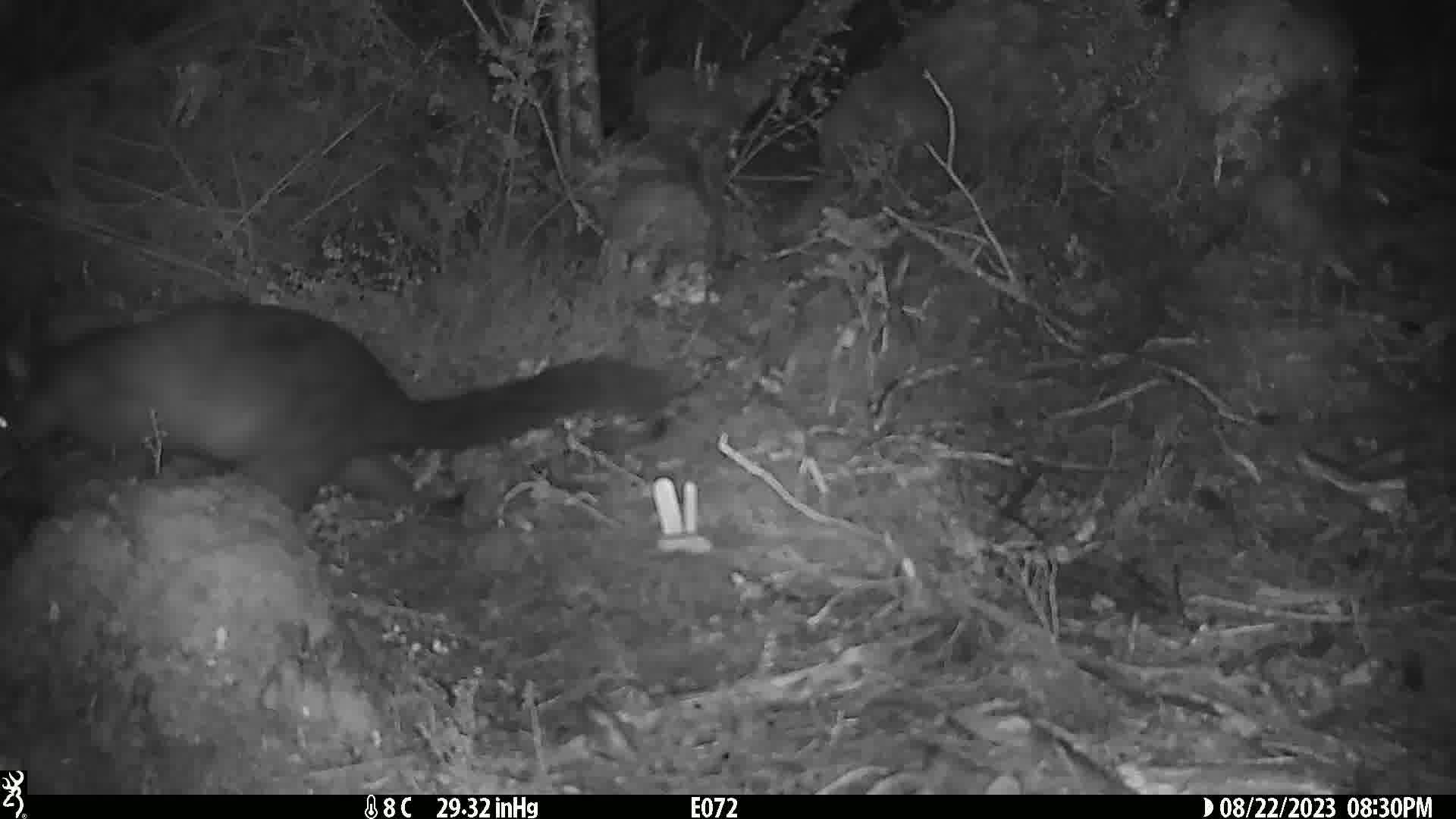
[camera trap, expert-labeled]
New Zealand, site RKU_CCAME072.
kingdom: Animalia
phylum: Chordata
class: Mammalia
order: Diprotodontia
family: Phalangeridae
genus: Trichosurus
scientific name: Trichosurus vulpecula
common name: common brushtail possum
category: possum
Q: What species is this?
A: Possum (common brushtail possum) (Trichosurus vulpecula).